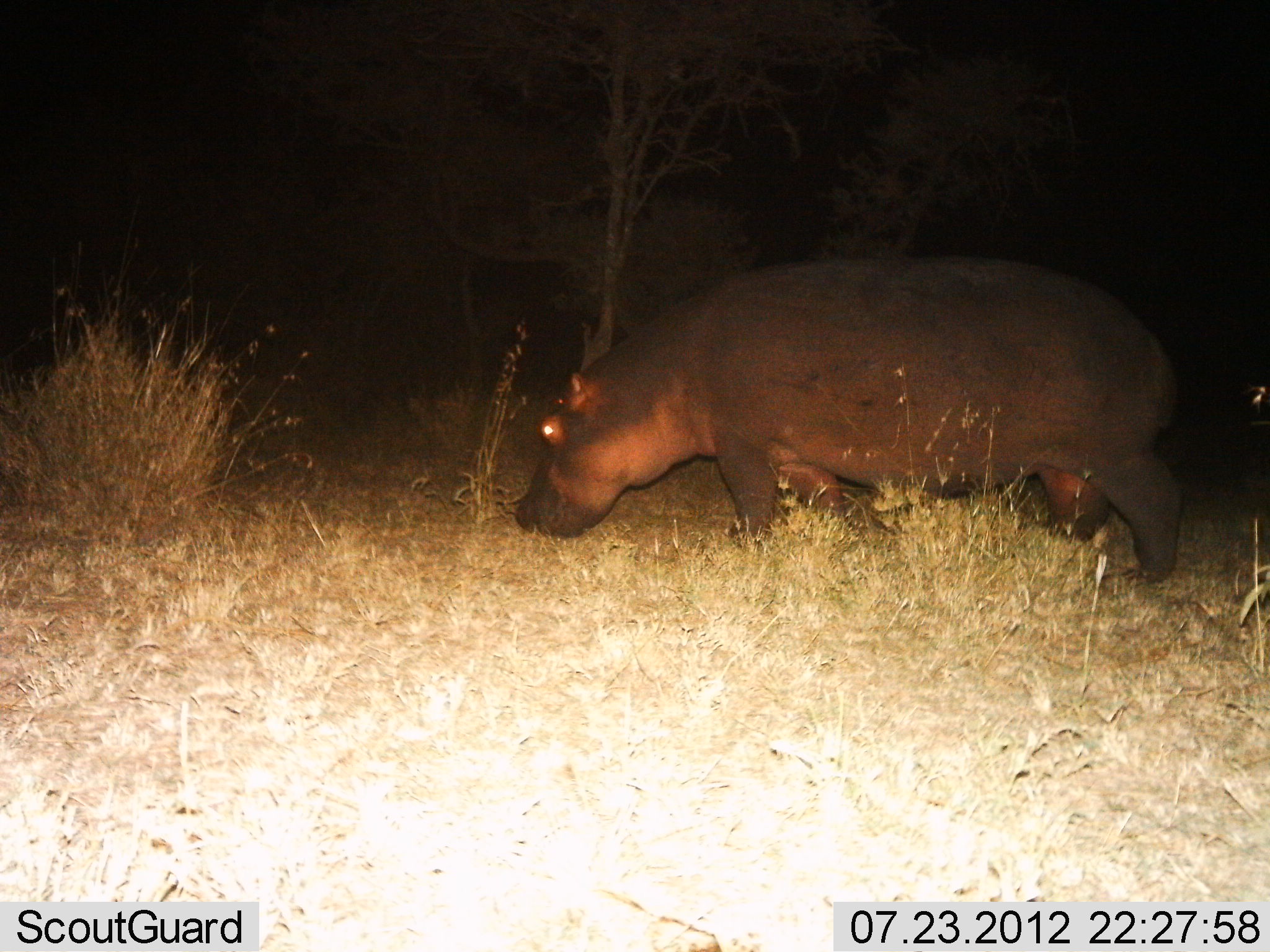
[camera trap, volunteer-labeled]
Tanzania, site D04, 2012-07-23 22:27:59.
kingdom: Animalia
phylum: Chordata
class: Mammalia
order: Artiodactyla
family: Hippopotamidae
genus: Hippopotamus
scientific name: Hippopotamus amphibius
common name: hippopotamus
Hippopotamus (Hippopotamus amphibius), count 1. Behavior (volunteer vote fractions): standing 10%, resting 0%, moving 30%, interacting 0%. Young present (vote fraction): 0%. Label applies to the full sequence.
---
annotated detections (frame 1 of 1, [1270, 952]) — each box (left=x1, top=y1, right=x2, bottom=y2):
animal: (left=513, top=250, right=1184, bottom=589)